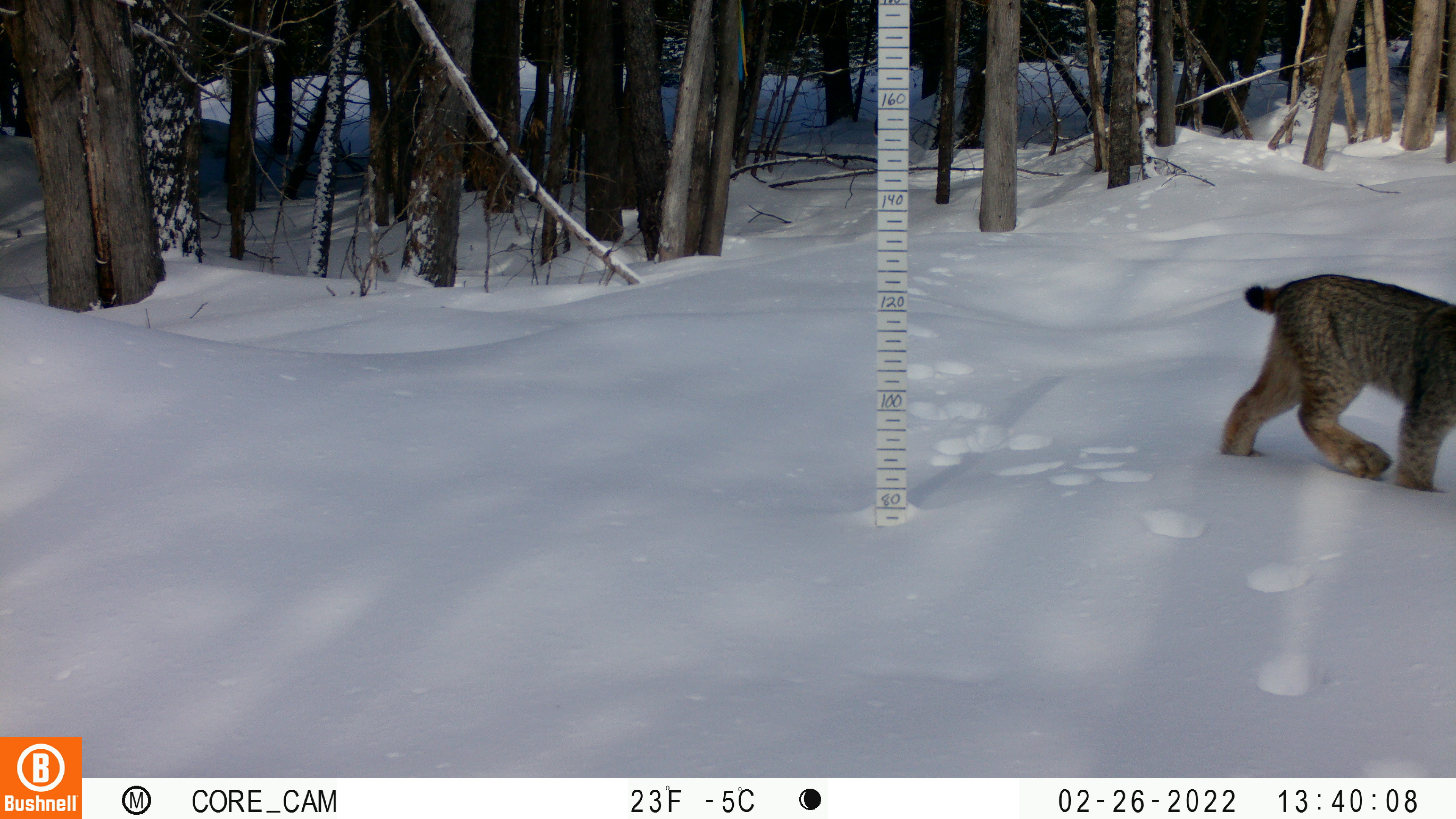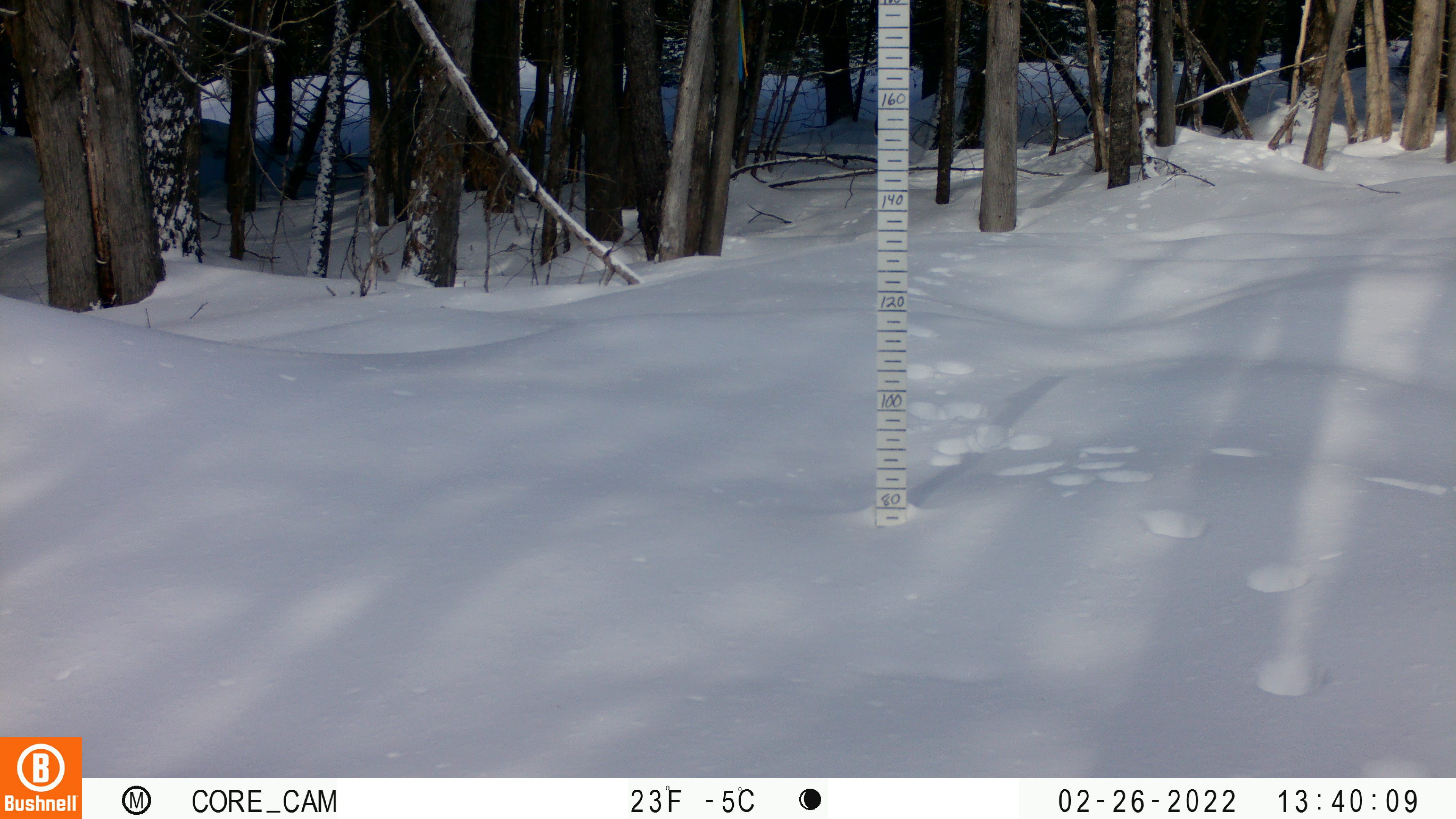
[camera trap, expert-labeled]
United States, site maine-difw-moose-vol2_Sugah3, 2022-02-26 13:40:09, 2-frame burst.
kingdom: Animalia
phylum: Chordata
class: Mammalia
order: Carnivora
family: Felidae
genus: Lynx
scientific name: Lynx canadensis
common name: canada lynx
Canada lynx (Lynx canadensis).